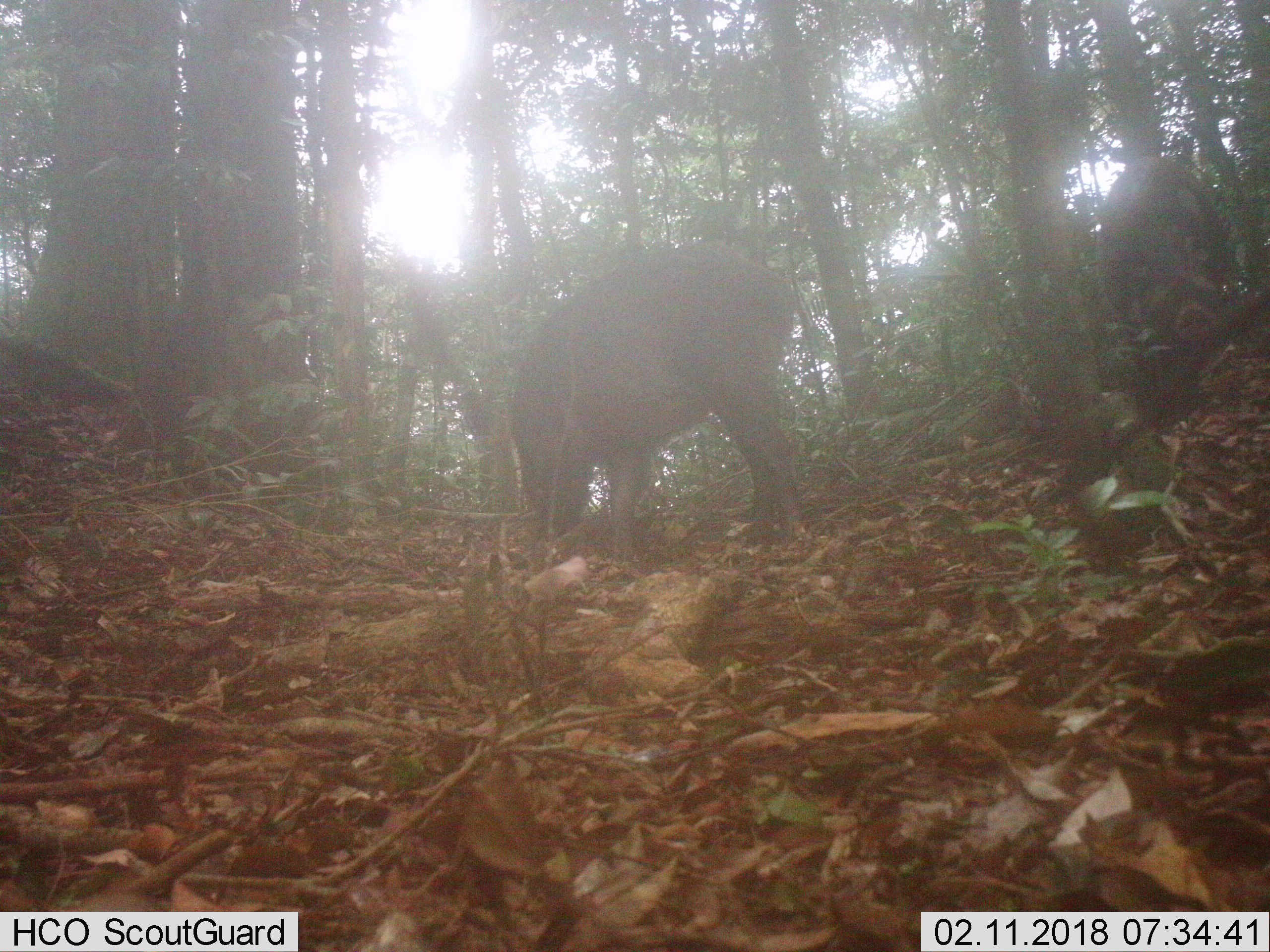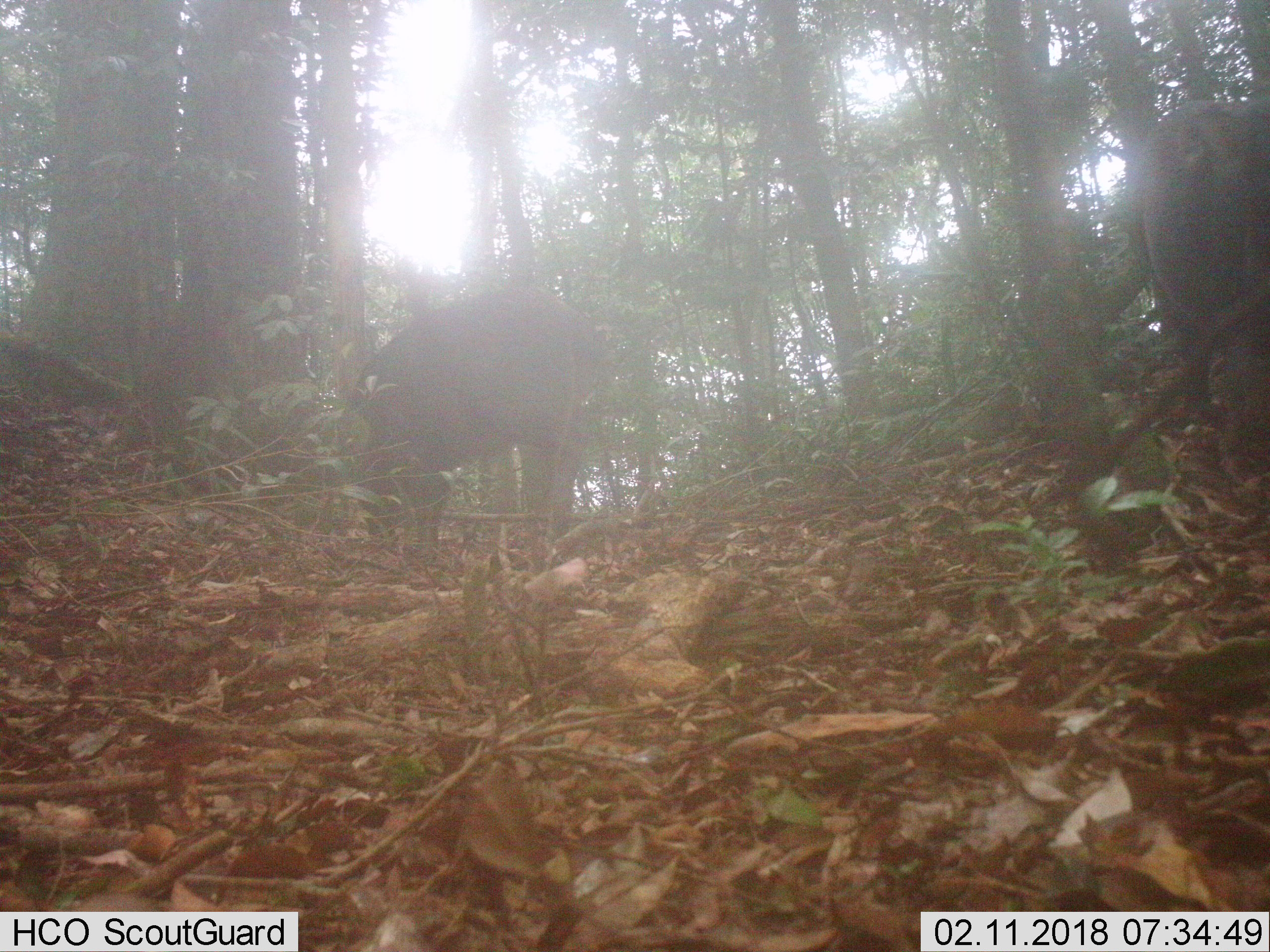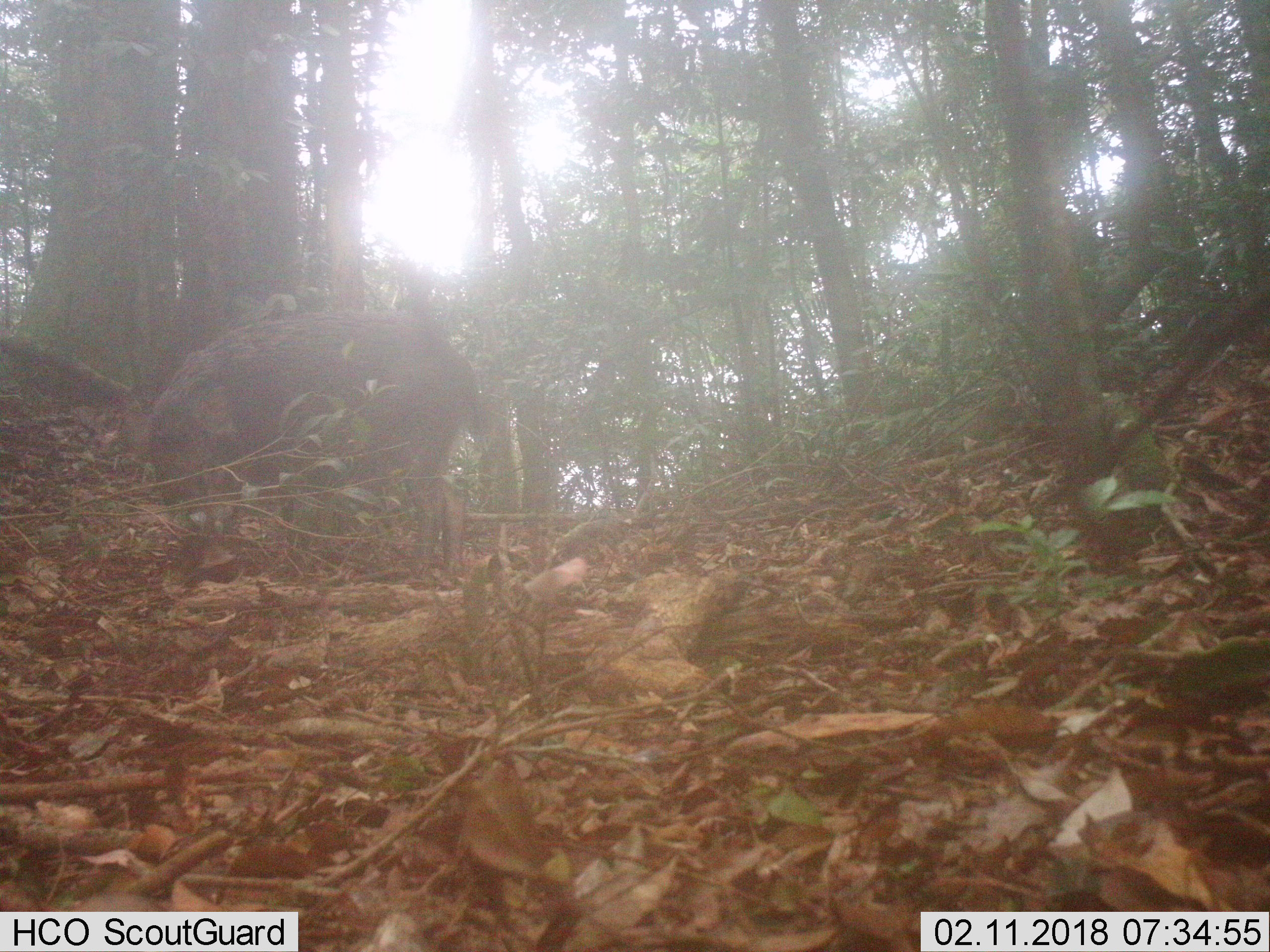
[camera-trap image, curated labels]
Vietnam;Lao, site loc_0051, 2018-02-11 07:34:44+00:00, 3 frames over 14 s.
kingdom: Animalia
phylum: Chordata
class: Mammalia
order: Artiodactyla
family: Suidae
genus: Sus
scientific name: Sus scrofa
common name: eurasian wild pig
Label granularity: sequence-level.